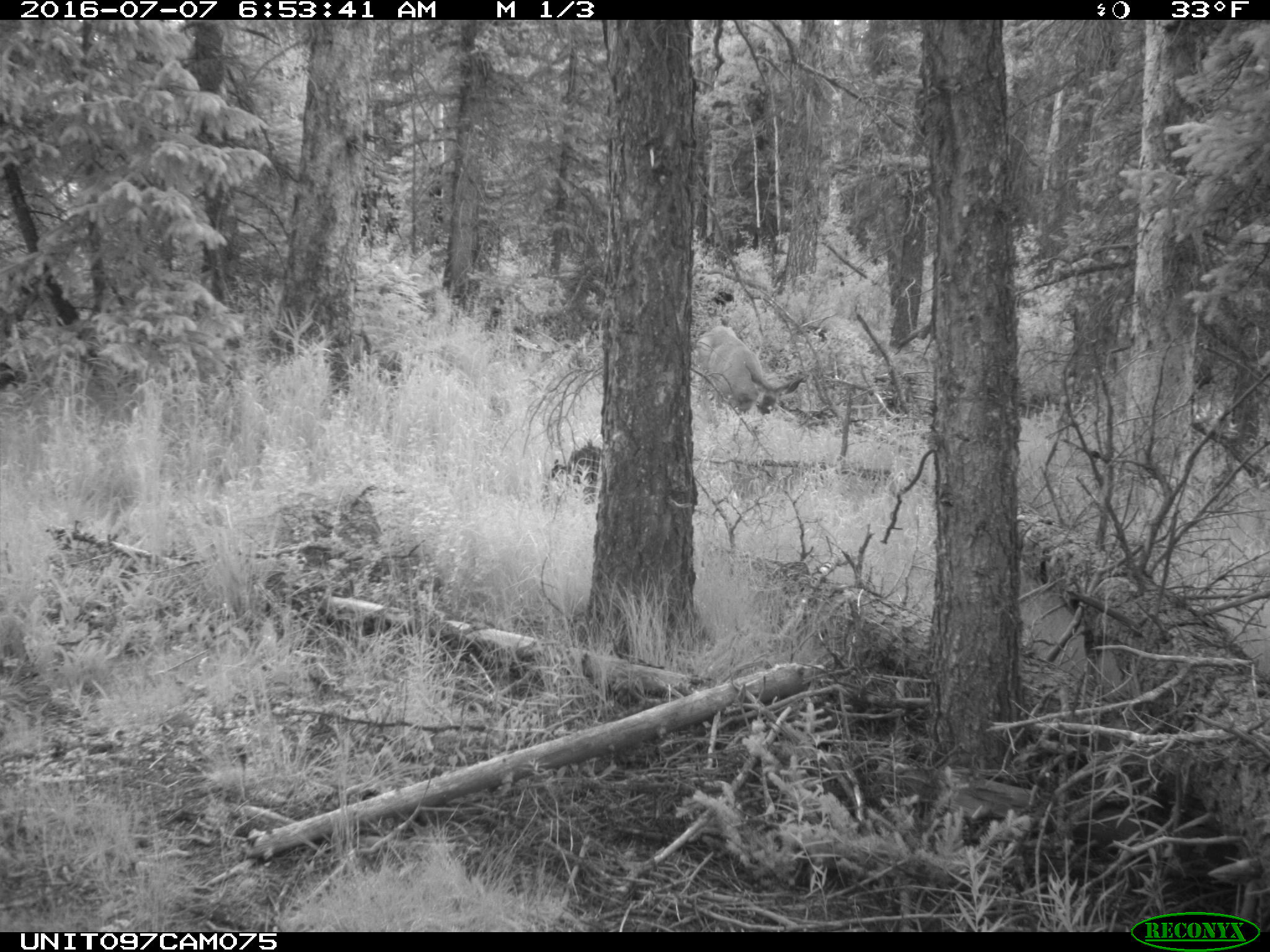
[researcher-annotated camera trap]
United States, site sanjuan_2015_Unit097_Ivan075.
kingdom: Animalia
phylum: Chordata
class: Mammalia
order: Artiodactyla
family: Cervidae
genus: Odocoileus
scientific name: Odocoileus hemionus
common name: mule deer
Odocoileus hemionus (mule deer).